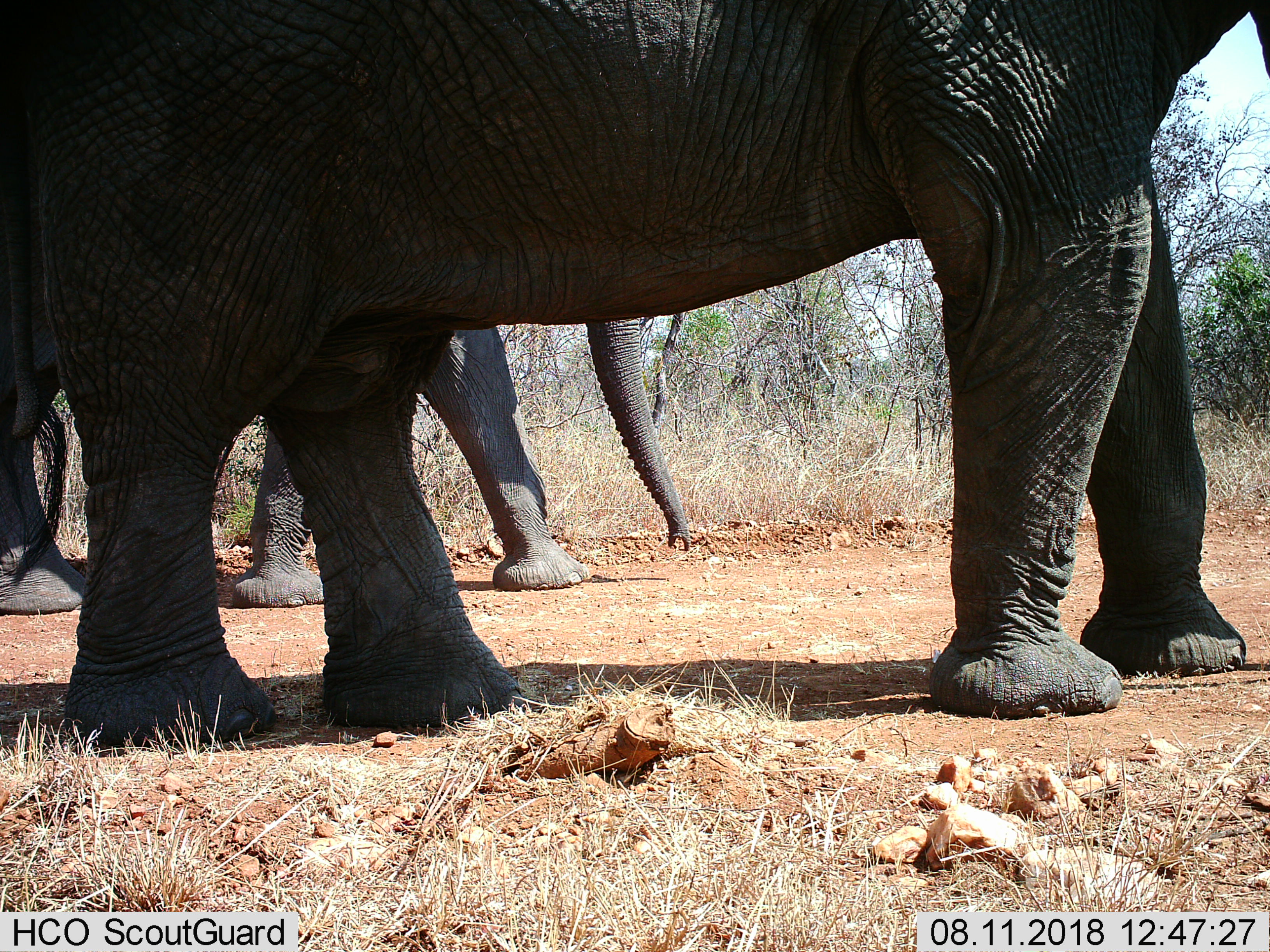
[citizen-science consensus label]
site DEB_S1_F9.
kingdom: Animalia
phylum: Chordata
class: Mammalia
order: Proboscidea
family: Elephantidae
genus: Loxodonta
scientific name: Loxodonta africana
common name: african bush elephant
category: elephant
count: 2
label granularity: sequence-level